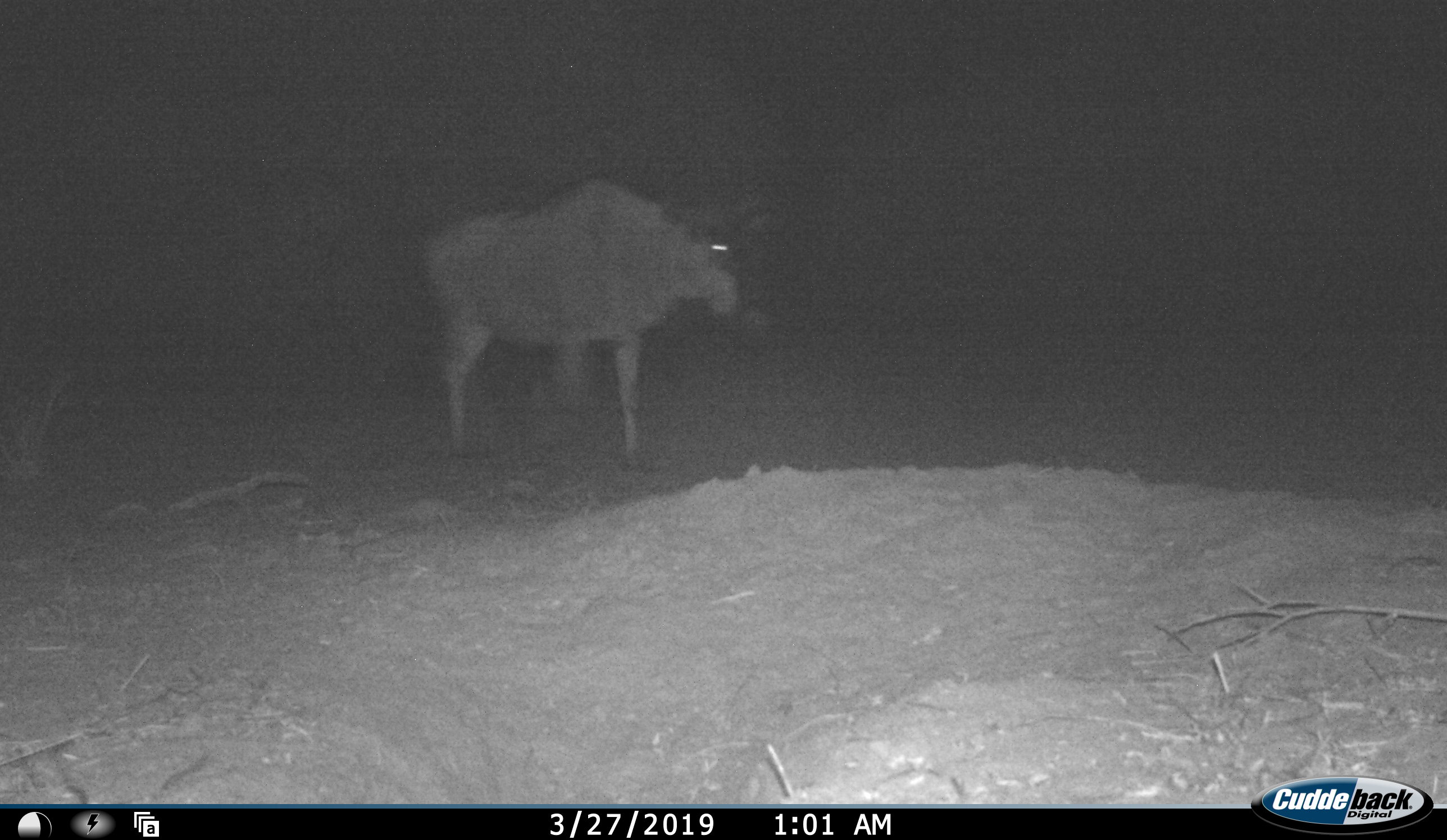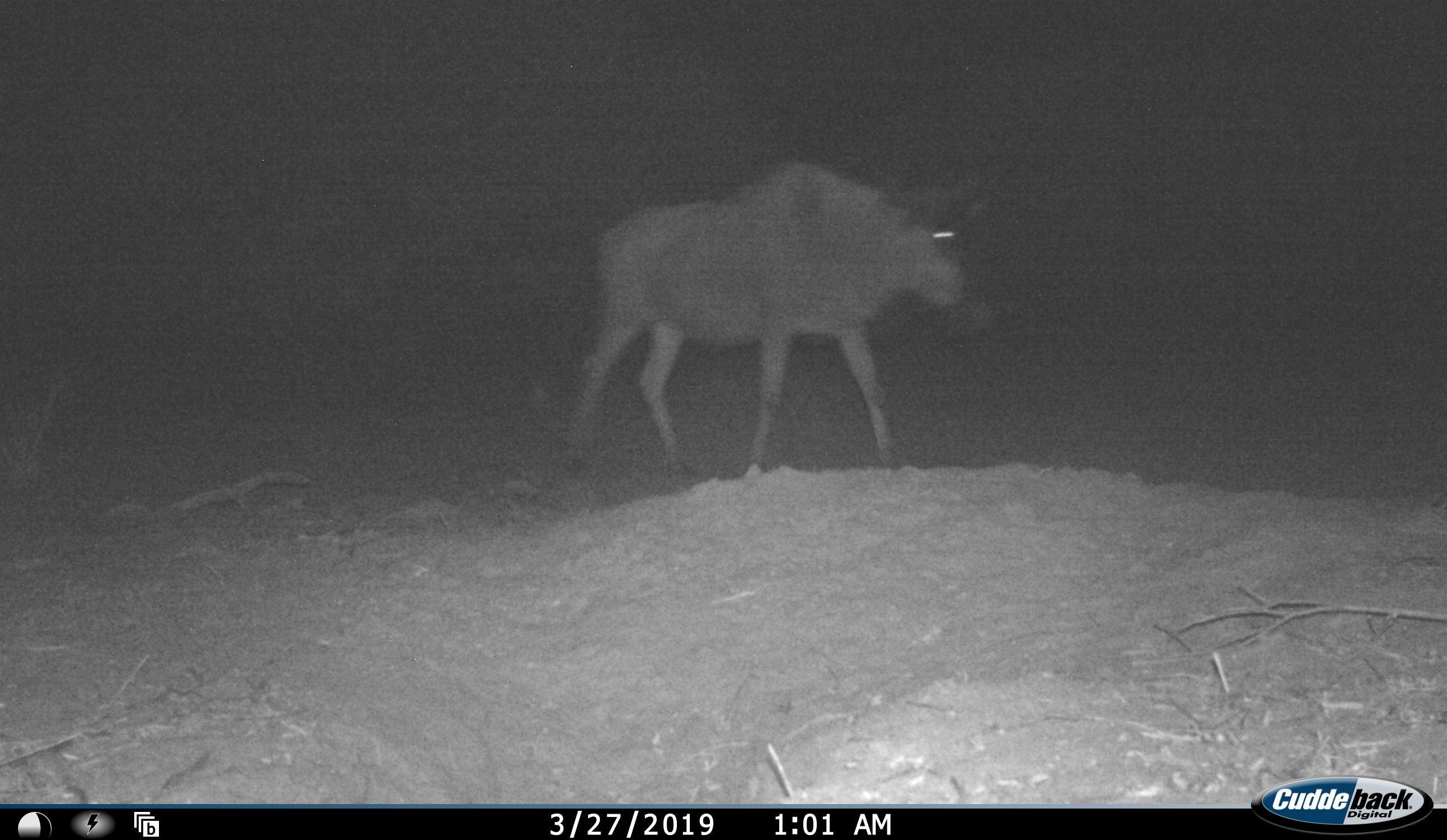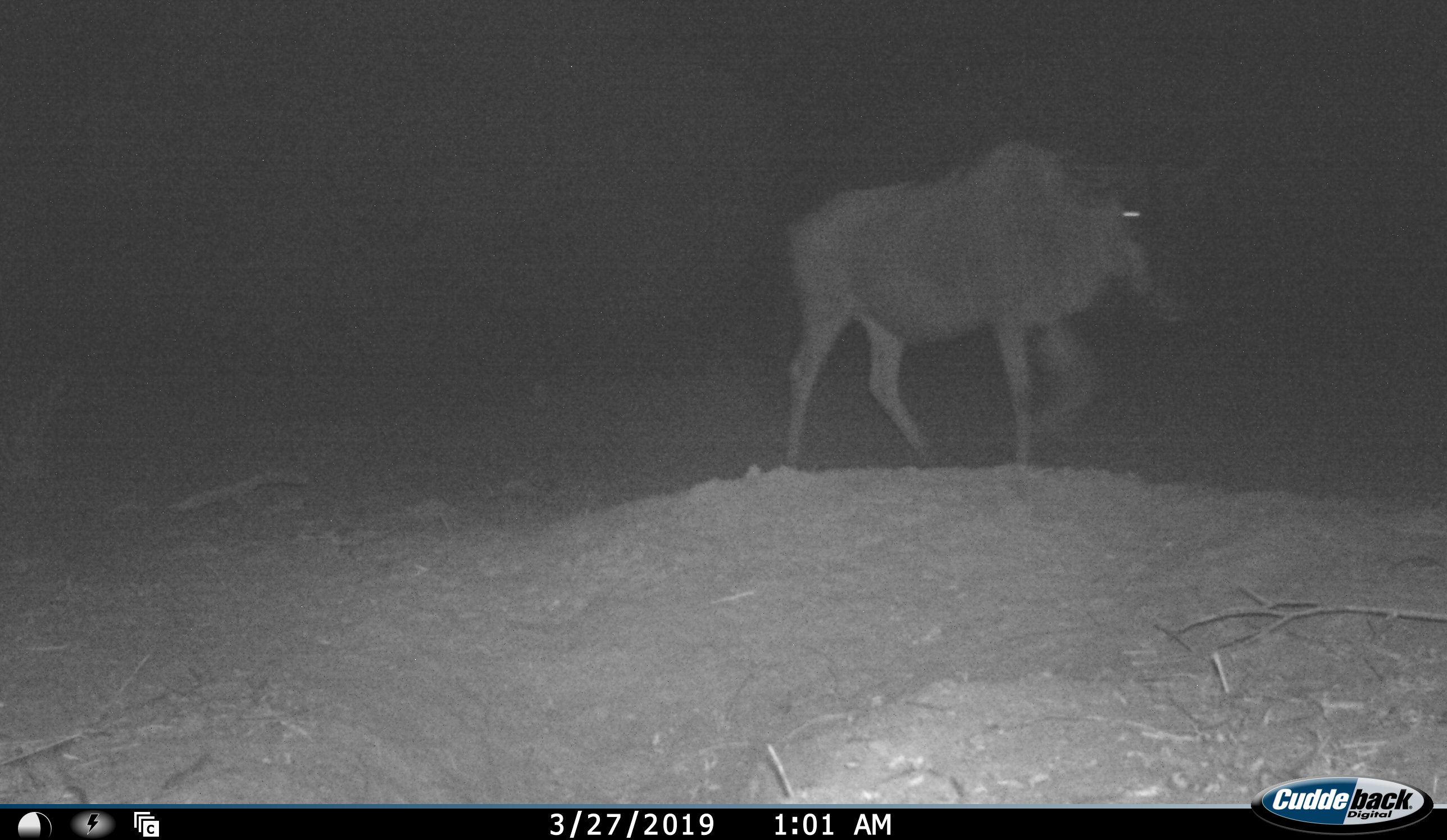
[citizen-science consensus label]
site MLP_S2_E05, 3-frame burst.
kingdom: Animalia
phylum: Chordata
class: Mammalia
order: Artiodactyla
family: Bovidae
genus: Connochaetes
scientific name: Connochaetes taurinus taurinus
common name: blue wildebeest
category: wildebeestblue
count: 1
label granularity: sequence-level